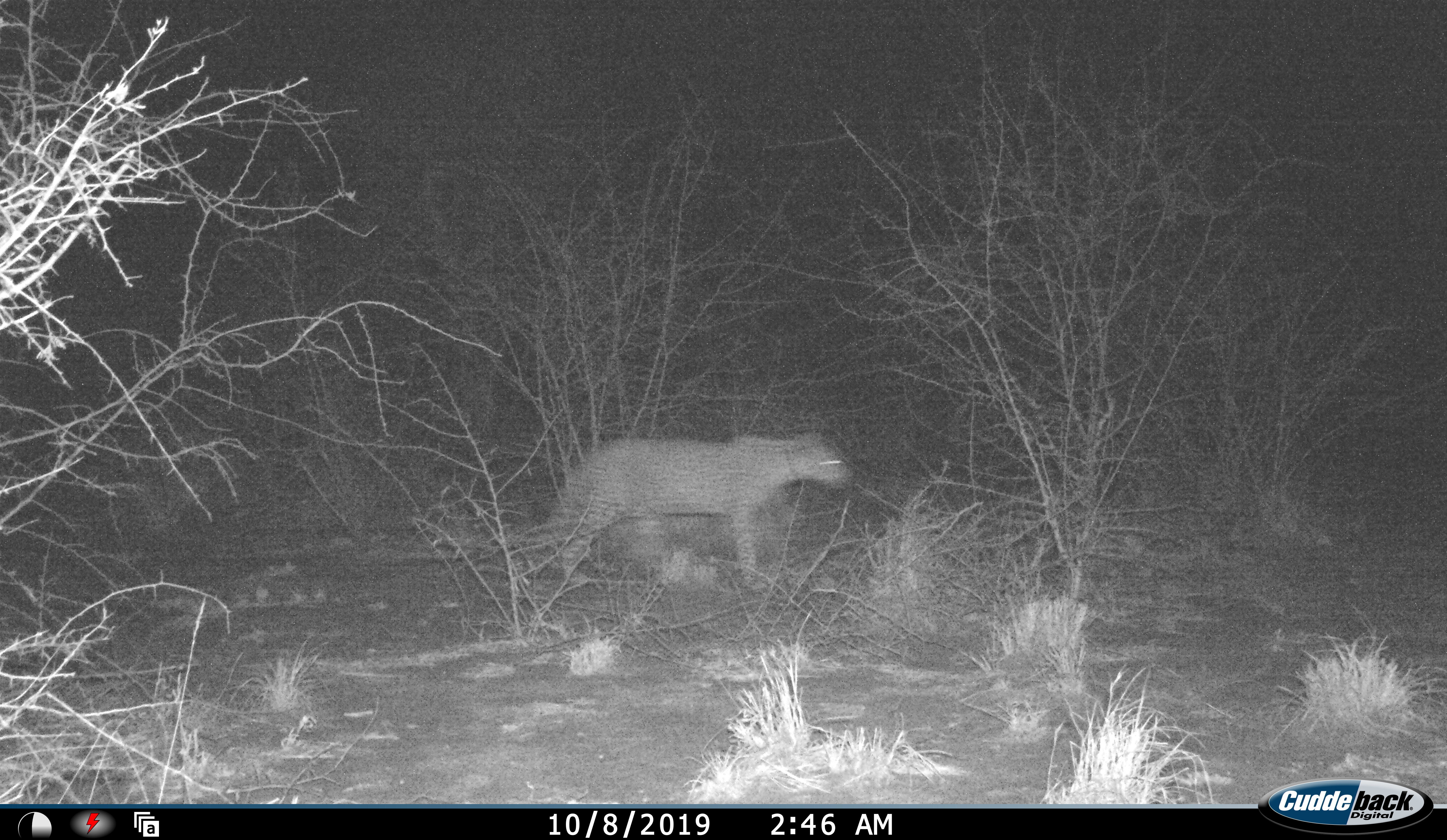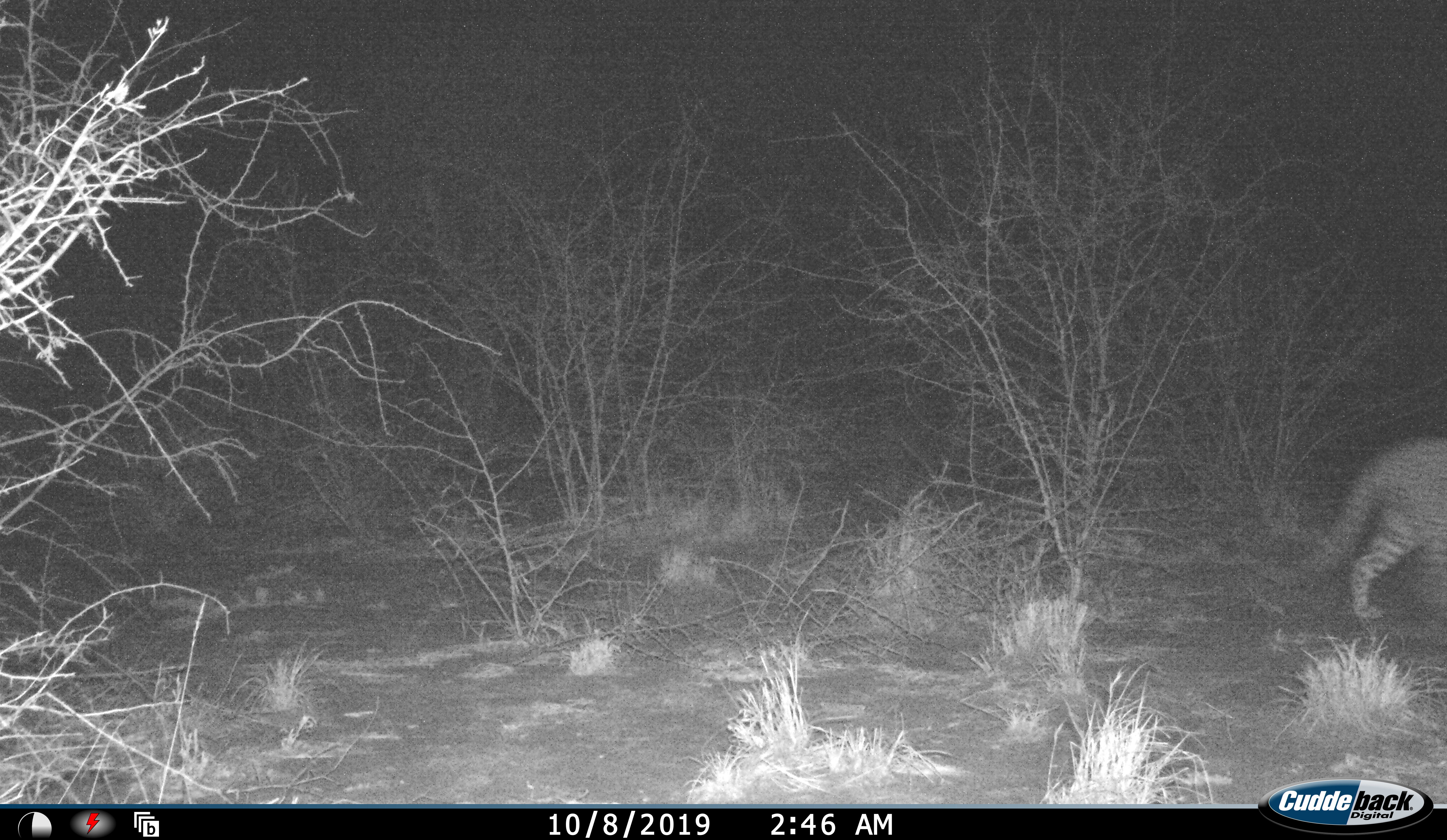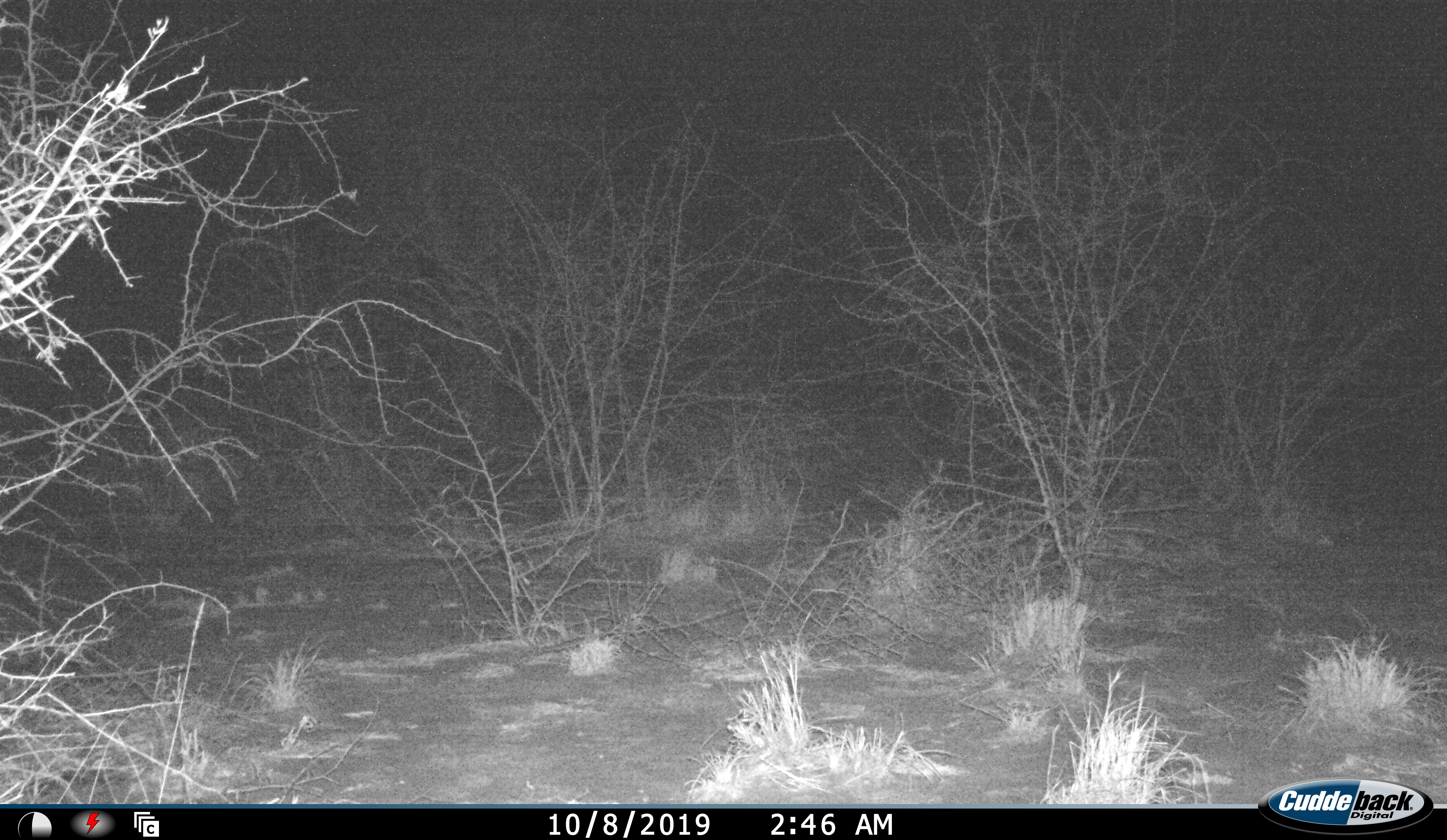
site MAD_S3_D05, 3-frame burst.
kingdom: Animalia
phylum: Chordata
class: Mammalia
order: Carnivora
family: Felidae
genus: Panthera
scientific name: Panthera pardus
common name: leopard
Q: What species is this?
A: Leopard (Panthera pardus).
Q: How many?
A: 1.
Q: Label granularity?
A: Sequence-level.